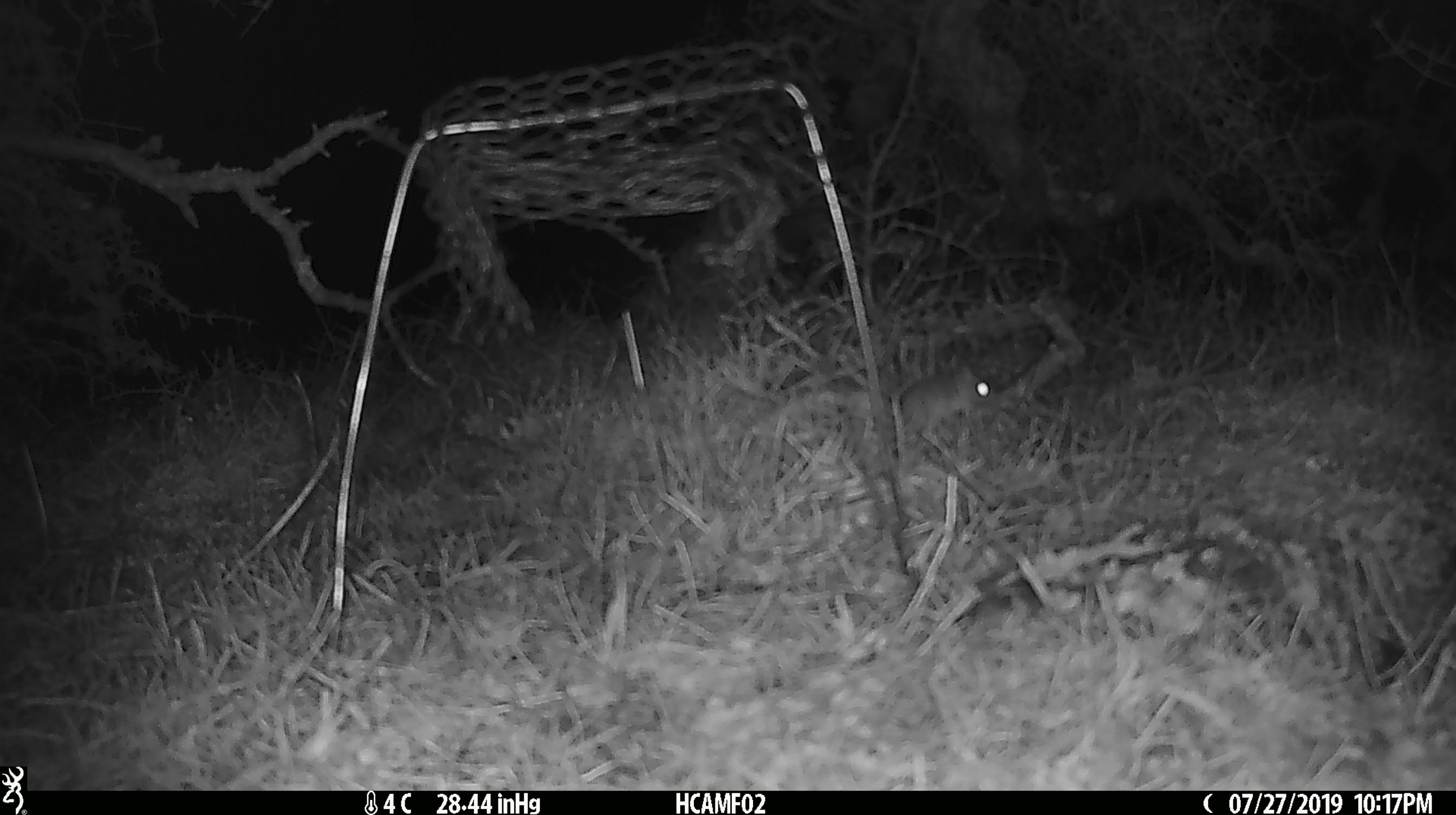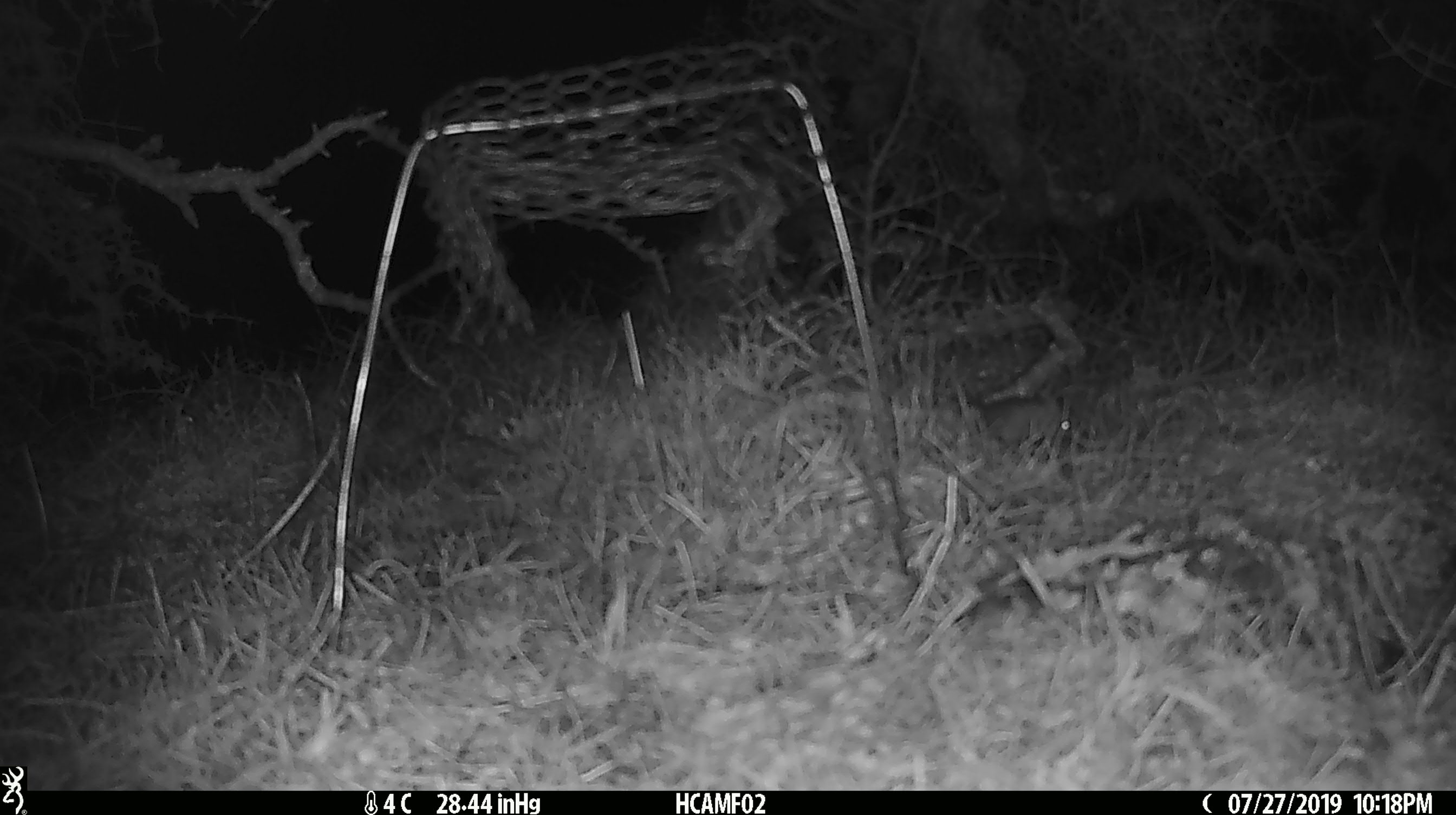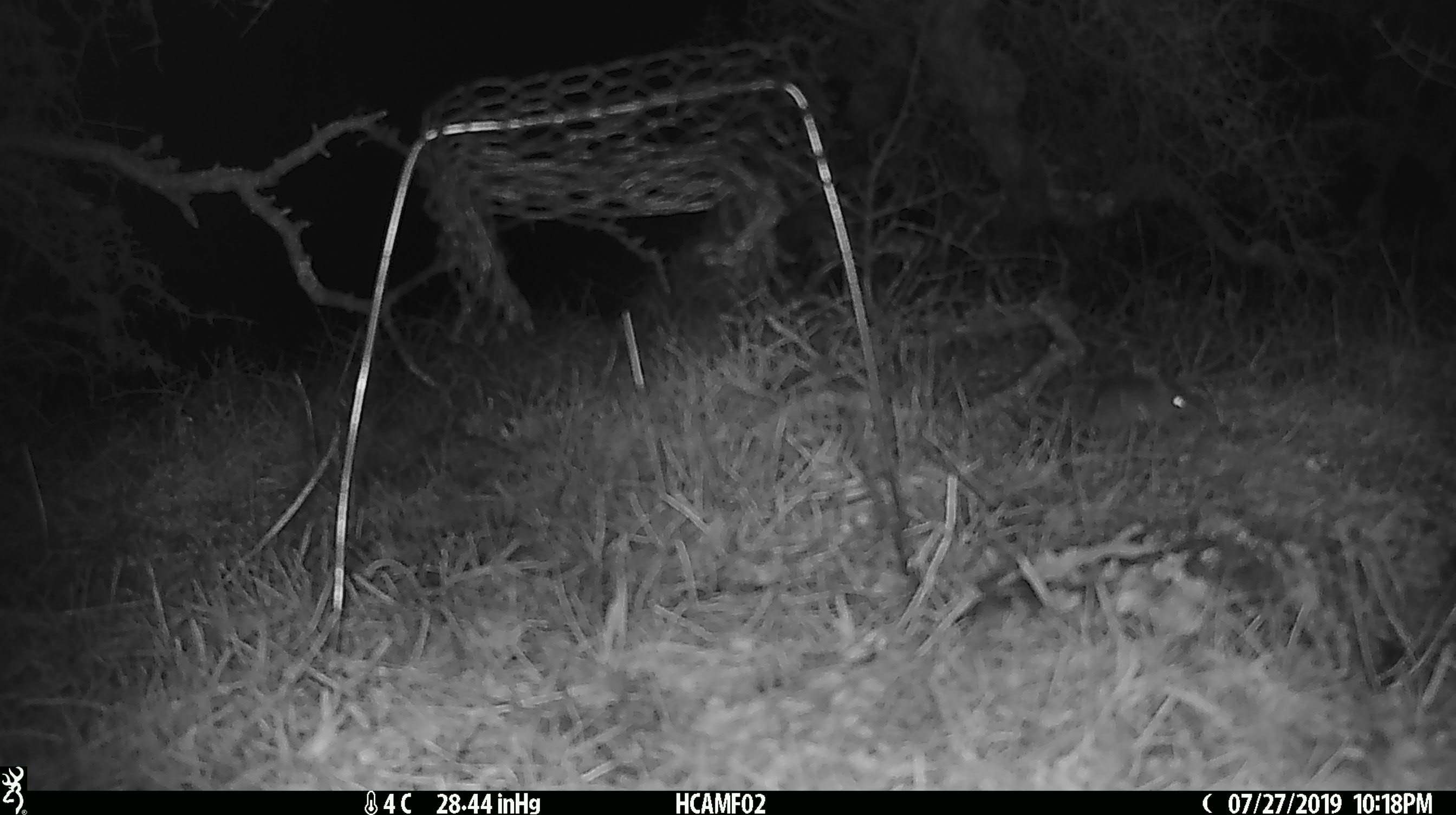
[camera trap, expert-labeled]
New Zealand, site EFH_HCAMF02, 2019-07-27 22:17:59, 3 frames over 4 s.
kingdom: Animalia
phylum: Chordata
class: Mammalia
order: Rodentia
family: Muridae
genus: Mus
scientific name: Mus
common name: mouse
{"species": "mouse (Mus)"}